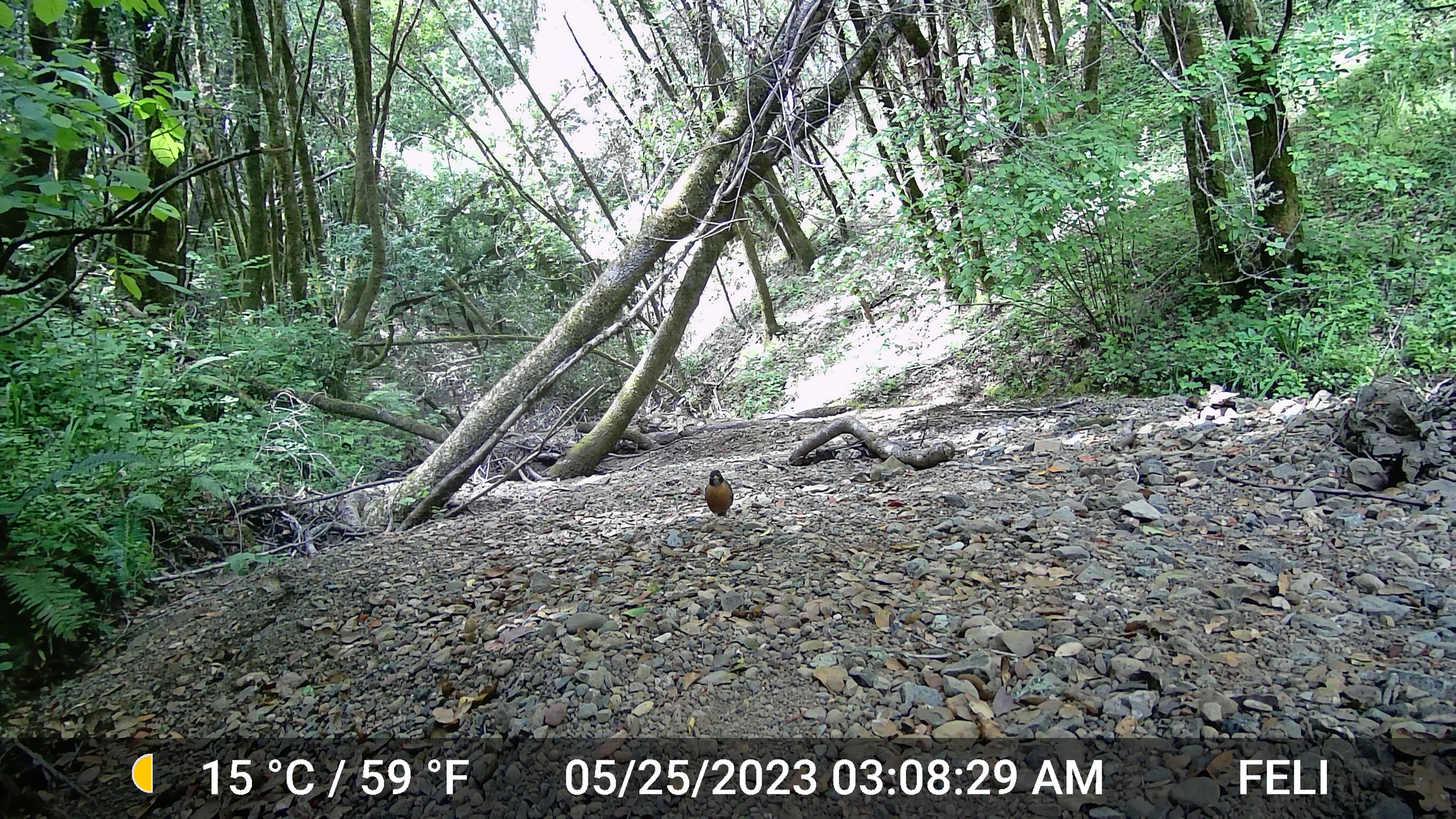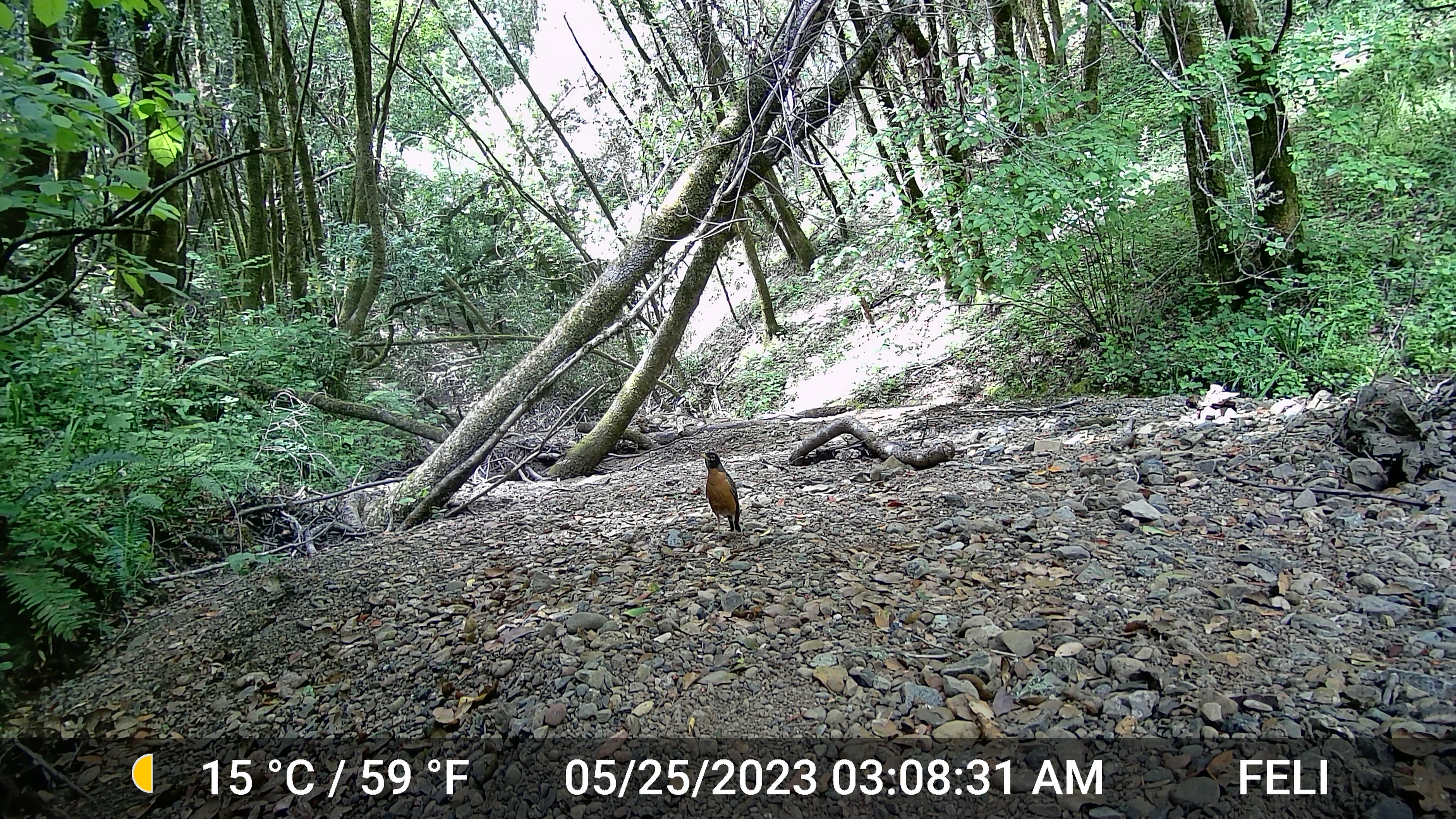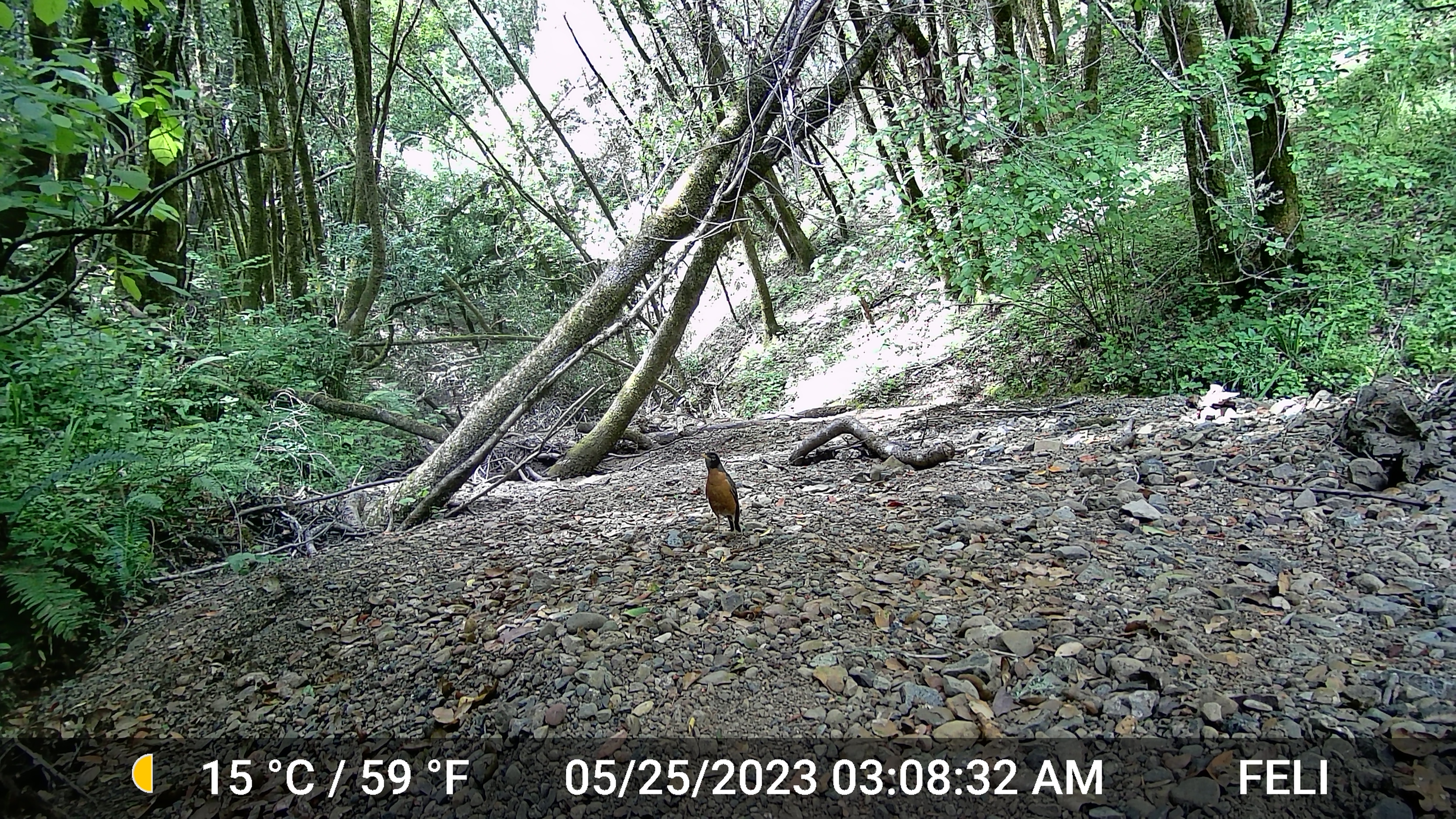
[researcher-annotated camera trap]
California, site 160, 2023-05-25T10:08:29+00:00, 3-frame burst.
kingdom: Animalia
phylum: Chordata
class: Aves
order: Passeriformes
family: Turdidae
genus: Turdus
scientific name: Turdus migratorius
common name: american robin